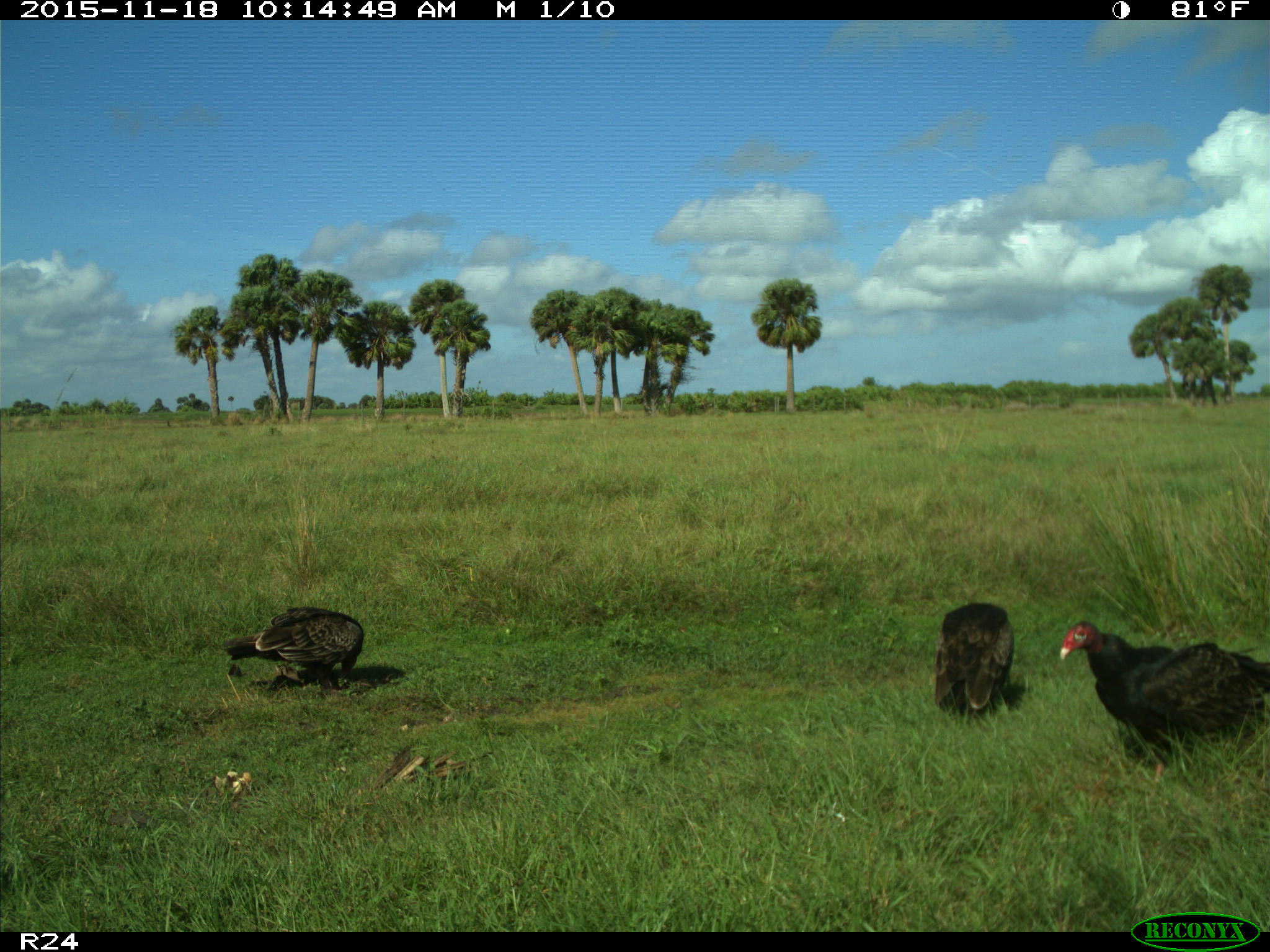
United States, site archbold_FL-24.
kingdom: Animalia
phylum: Chordata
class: Aves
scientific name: Aves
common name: birds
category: unidentified bird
Unidentified bird (birds) (Aves).